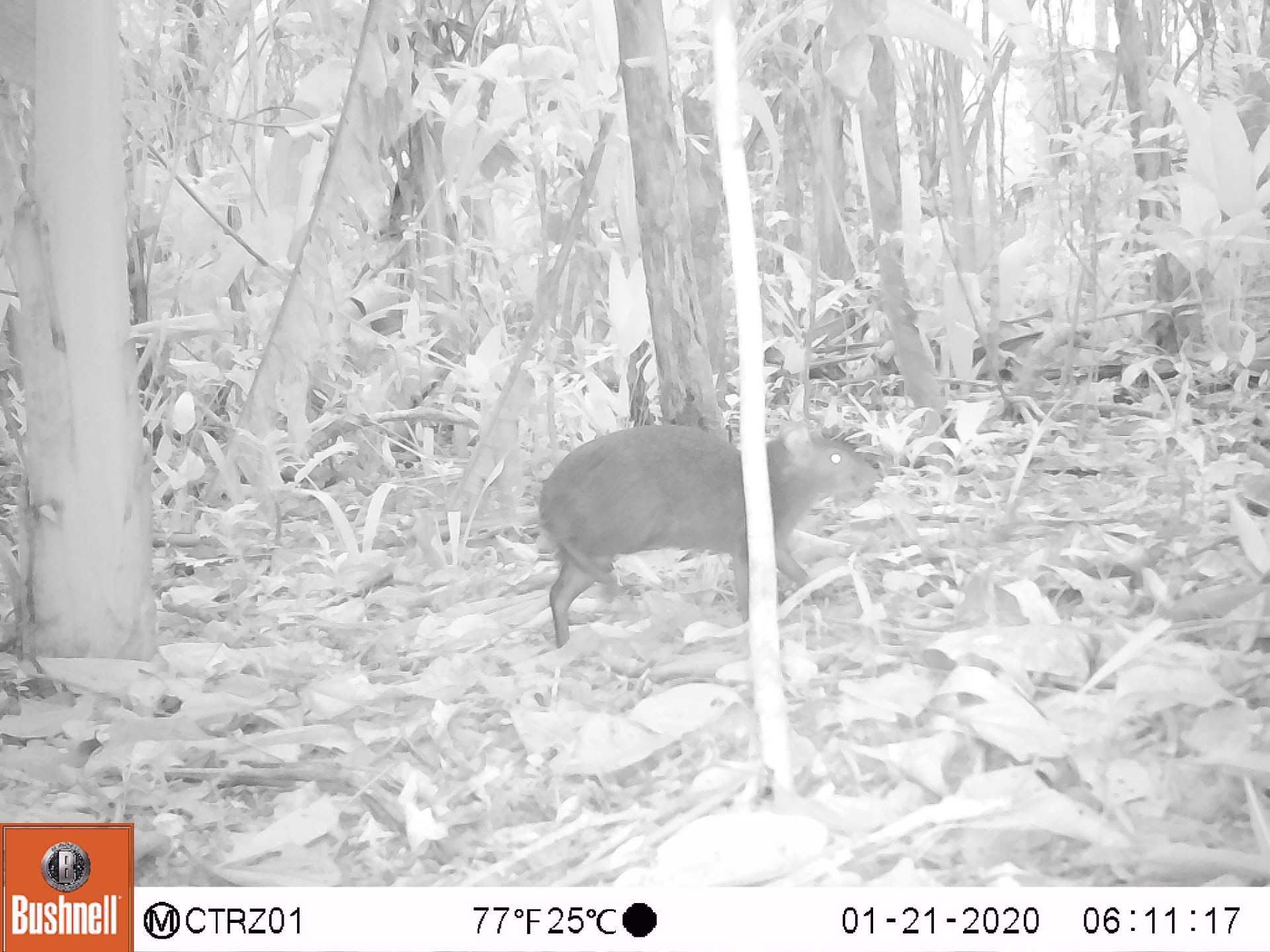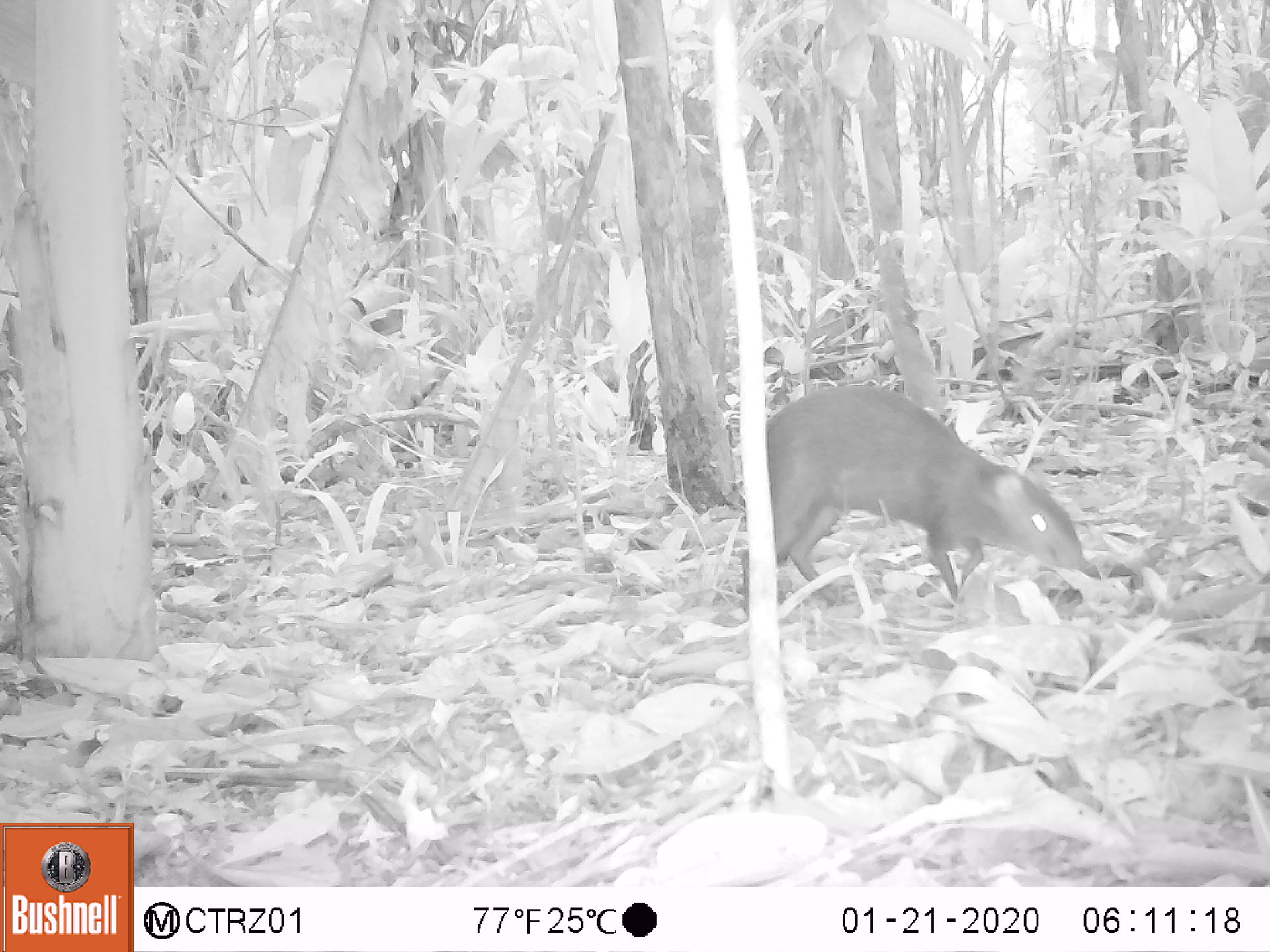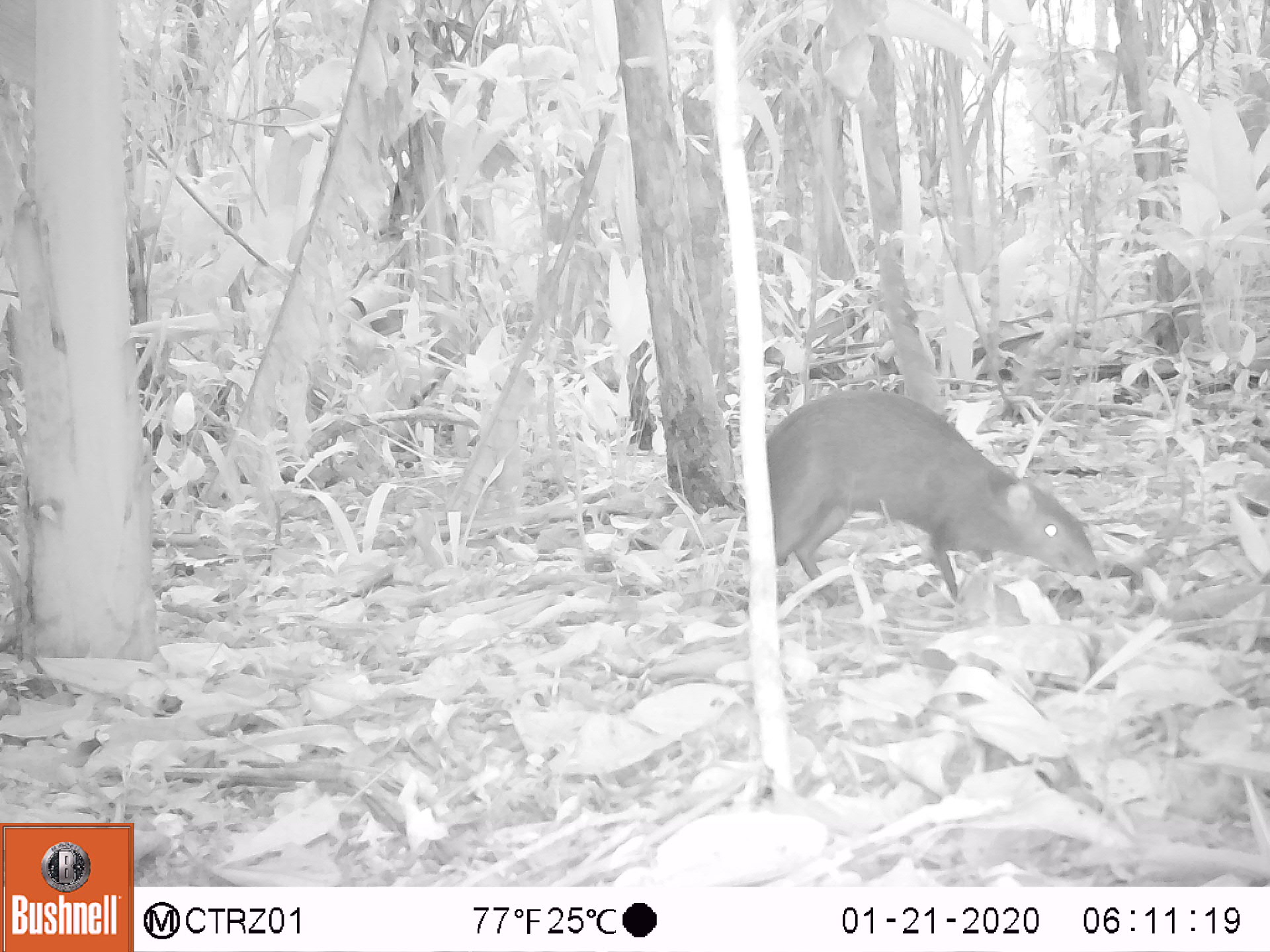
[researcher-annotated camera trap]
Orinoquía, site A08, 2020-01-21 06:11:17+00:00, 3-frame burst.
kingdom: Animalia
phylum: Chordata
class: Mammalia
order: Rodentia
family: Dasyproctidae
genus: Dasyprocta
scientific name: Dasyprocta fuliginosa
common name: black agouti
Black agouti (Dasyprocta fuliginosa).